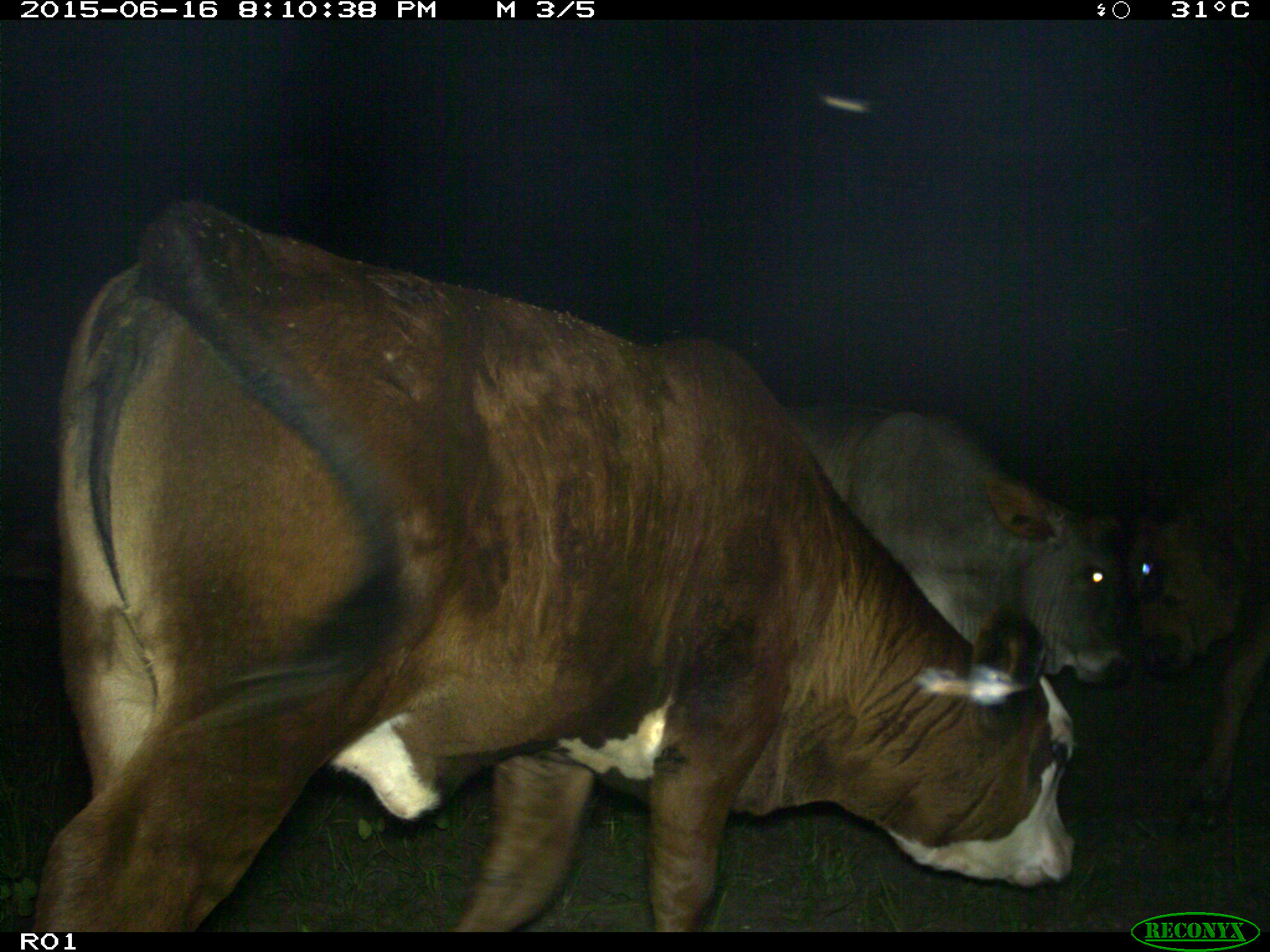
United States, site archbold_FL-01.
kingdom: Animalia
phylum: Chordata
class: Mammalia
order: Artiodactyla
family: Bovidae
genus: Bos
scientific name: Bos taurus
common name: domestic cow